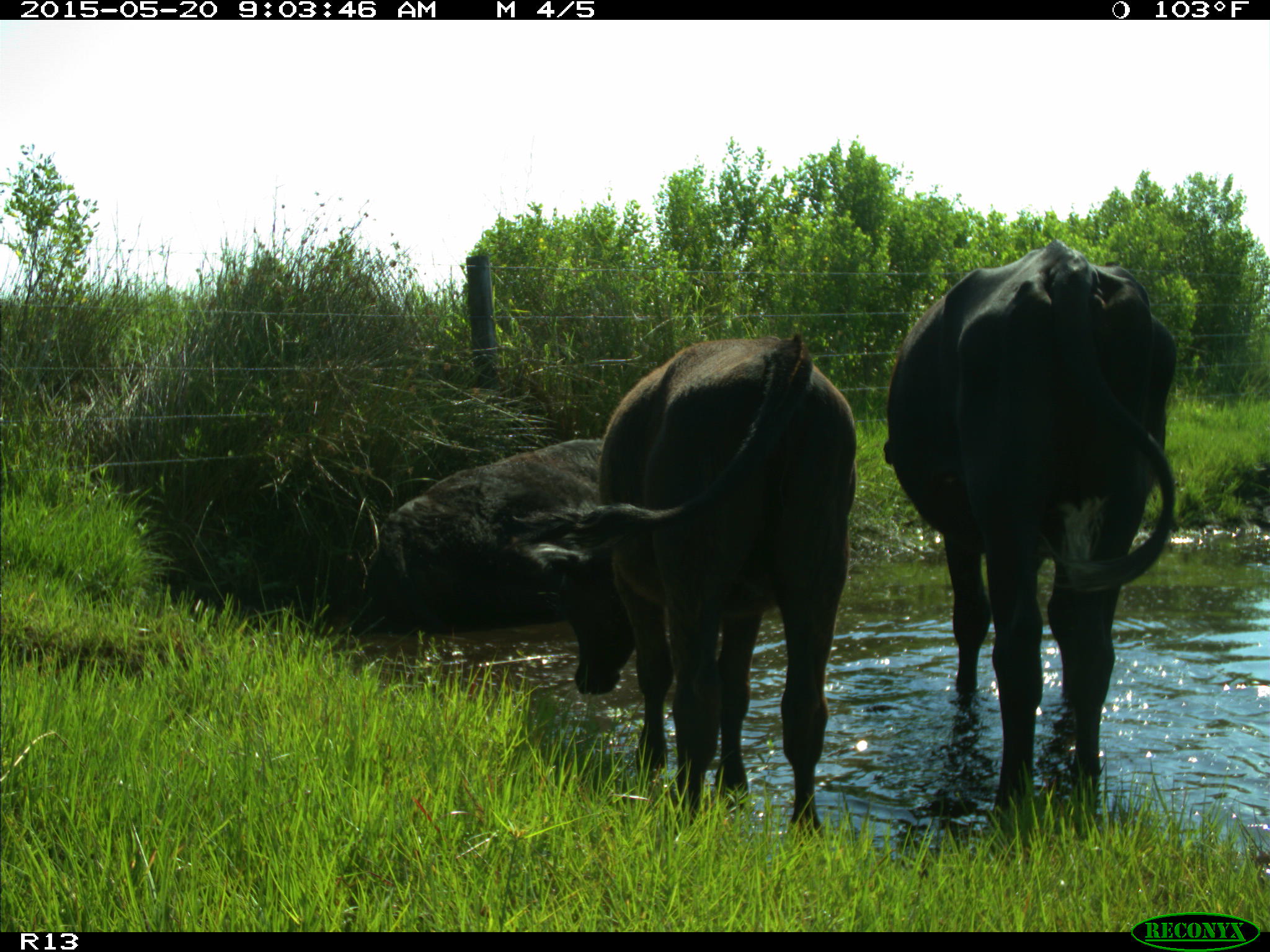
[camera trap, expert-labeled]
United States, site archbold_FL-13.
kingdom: Animalia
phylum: Chordata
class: Mammalia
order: Artiodactyla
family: Bovidae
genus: Bos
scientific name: Bos taurus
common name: domestic cow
Bos taurus (domestic cow).